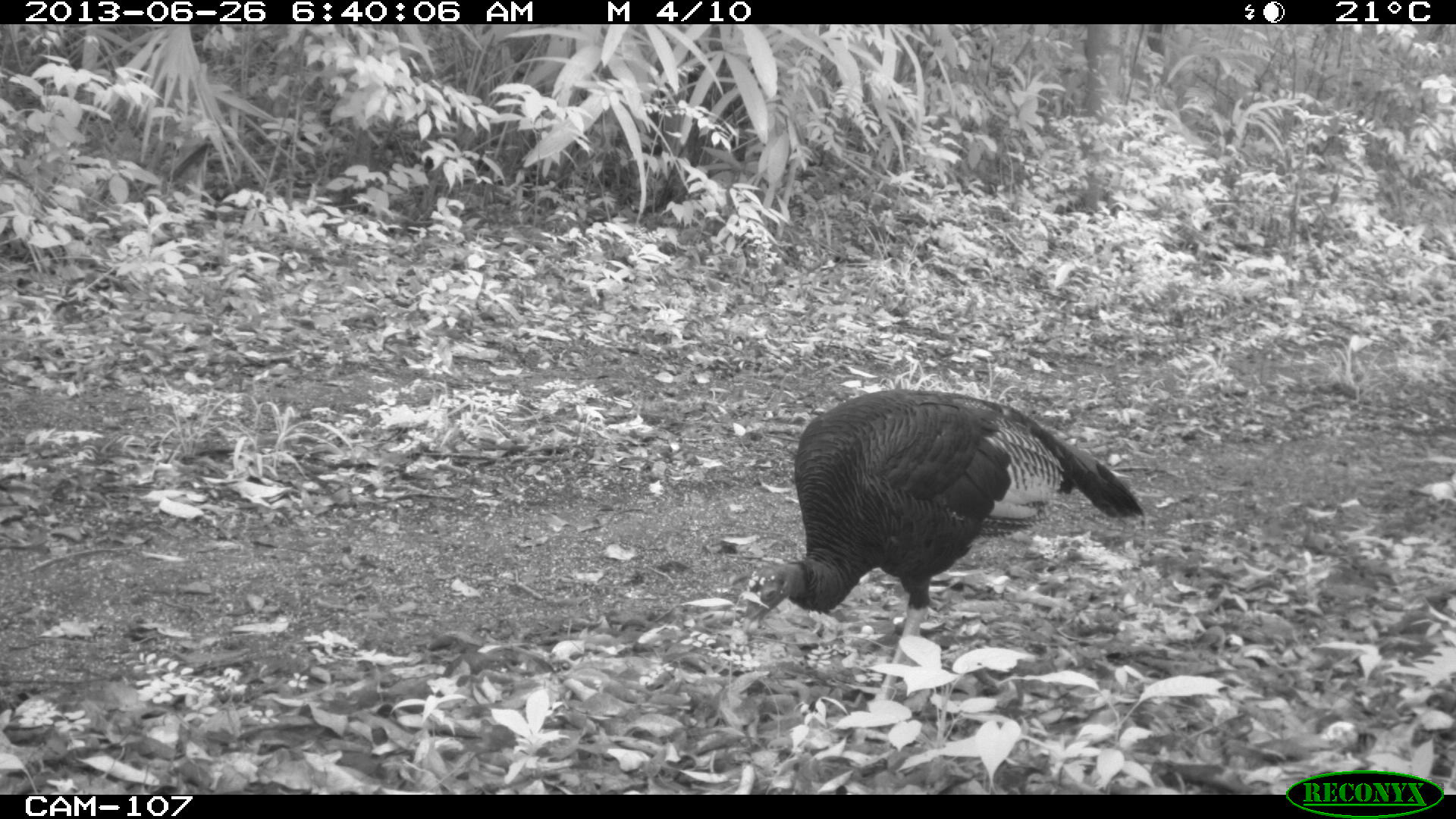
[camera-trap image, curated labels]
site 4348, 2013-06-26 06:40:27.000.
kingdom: Animalia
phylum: Chordata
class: Aves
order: Galliformes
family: Phasianidae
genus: Meleagris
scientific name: Meleagris ocellata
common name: ocellated turkey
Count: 2.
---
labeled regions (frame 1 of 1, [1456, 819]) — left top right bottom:
meleagris ocellata: 725 390 1145 714